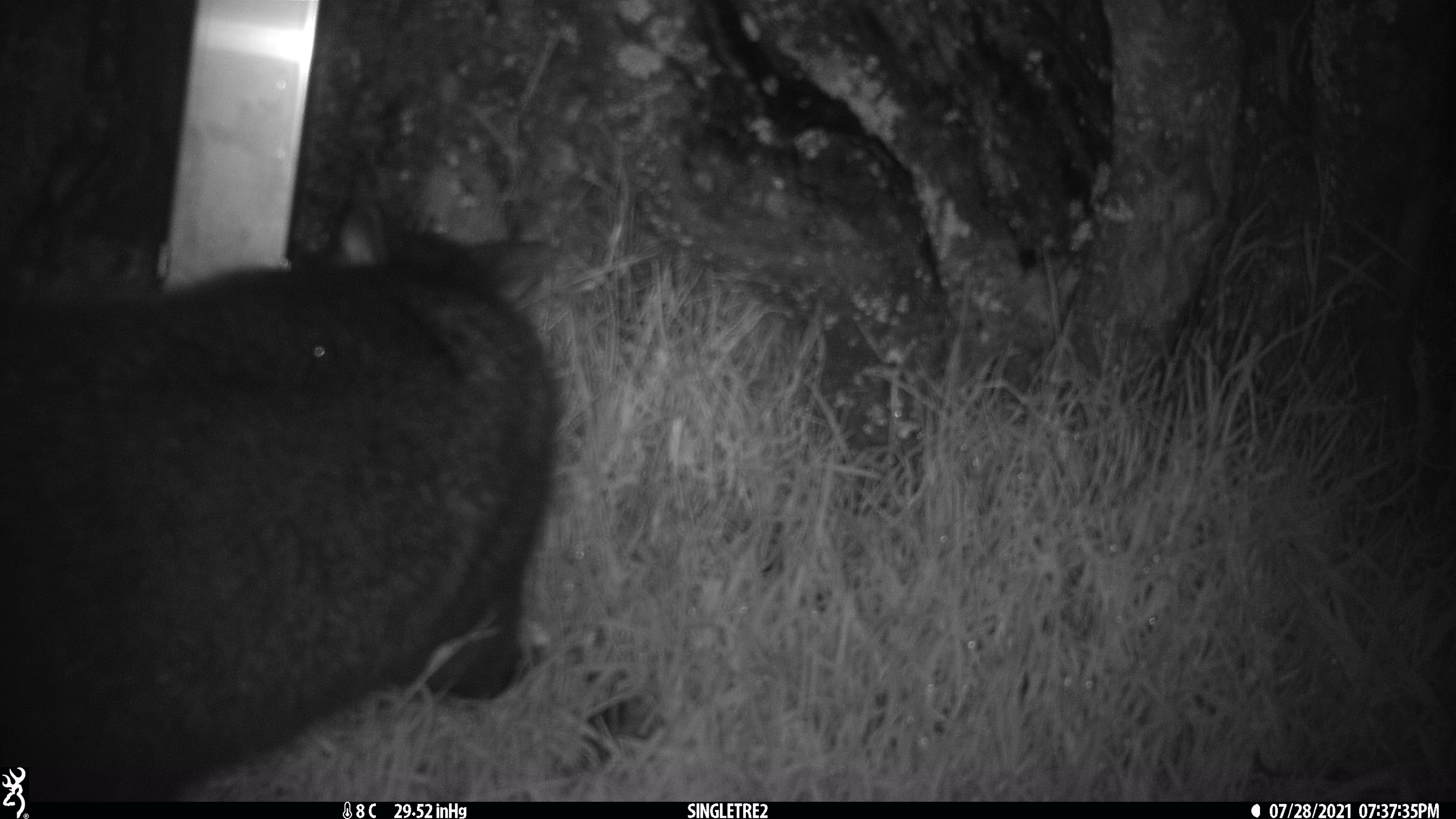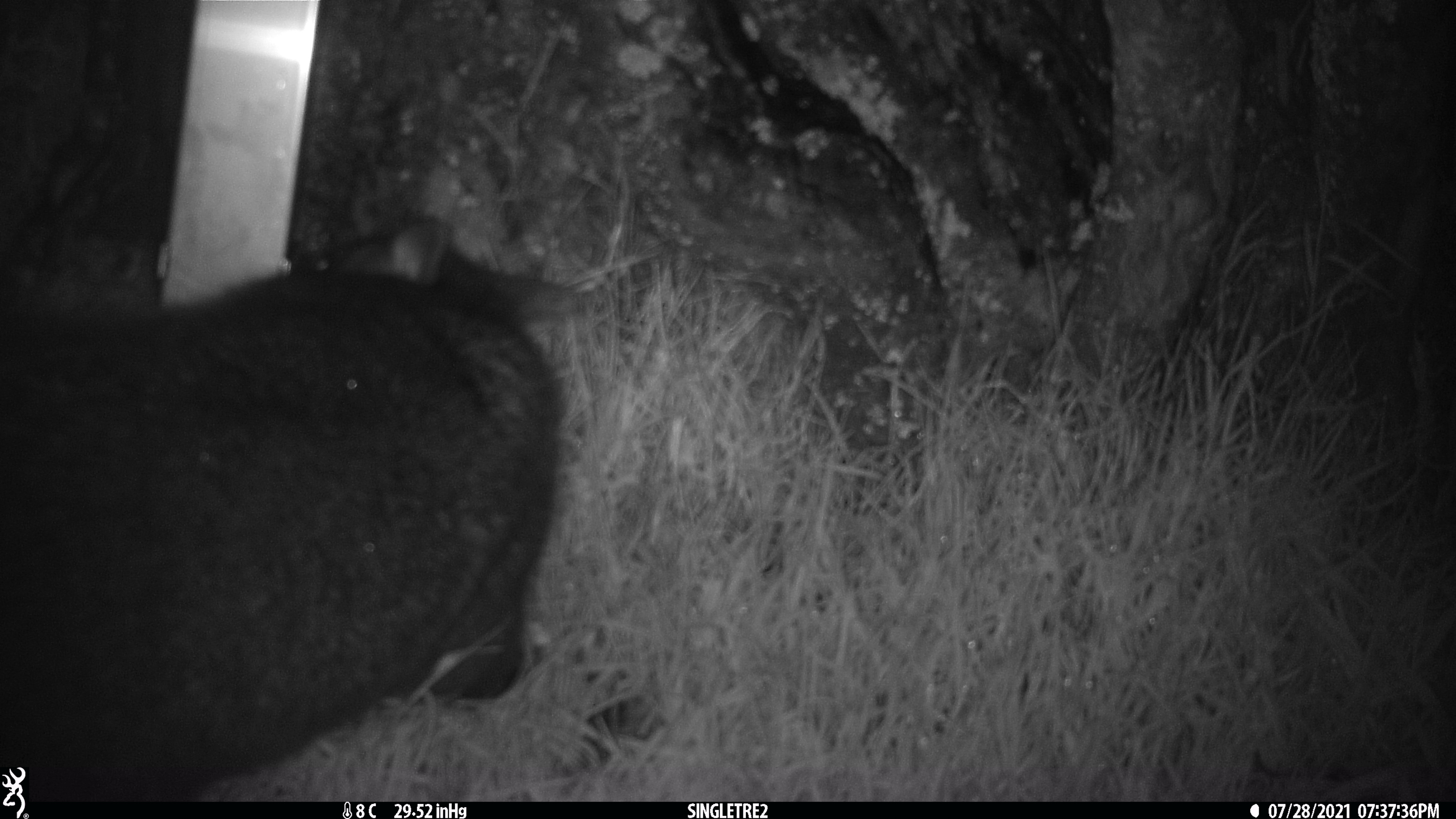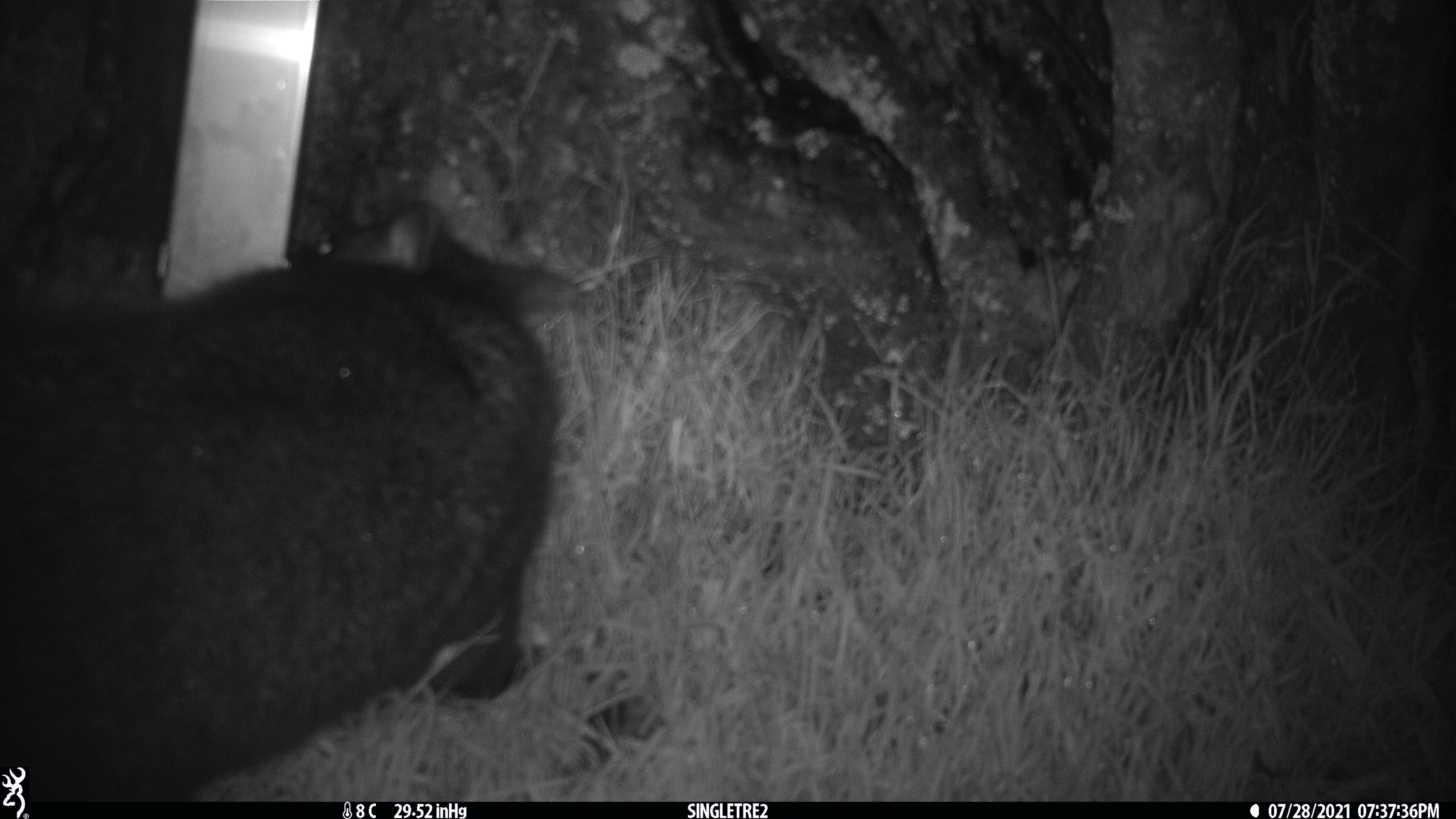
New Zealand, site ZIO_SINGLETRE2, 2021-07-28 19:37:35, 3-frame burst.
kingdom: Animalia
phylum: Chordata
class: Mammalia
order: Diprotodontia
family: Phalangeridae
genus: Trichosurus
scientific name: Trichosurus vulpecula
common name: common brushtail possum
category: possum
Possum (common brushtail possum) (Trichosurus vulpecula).